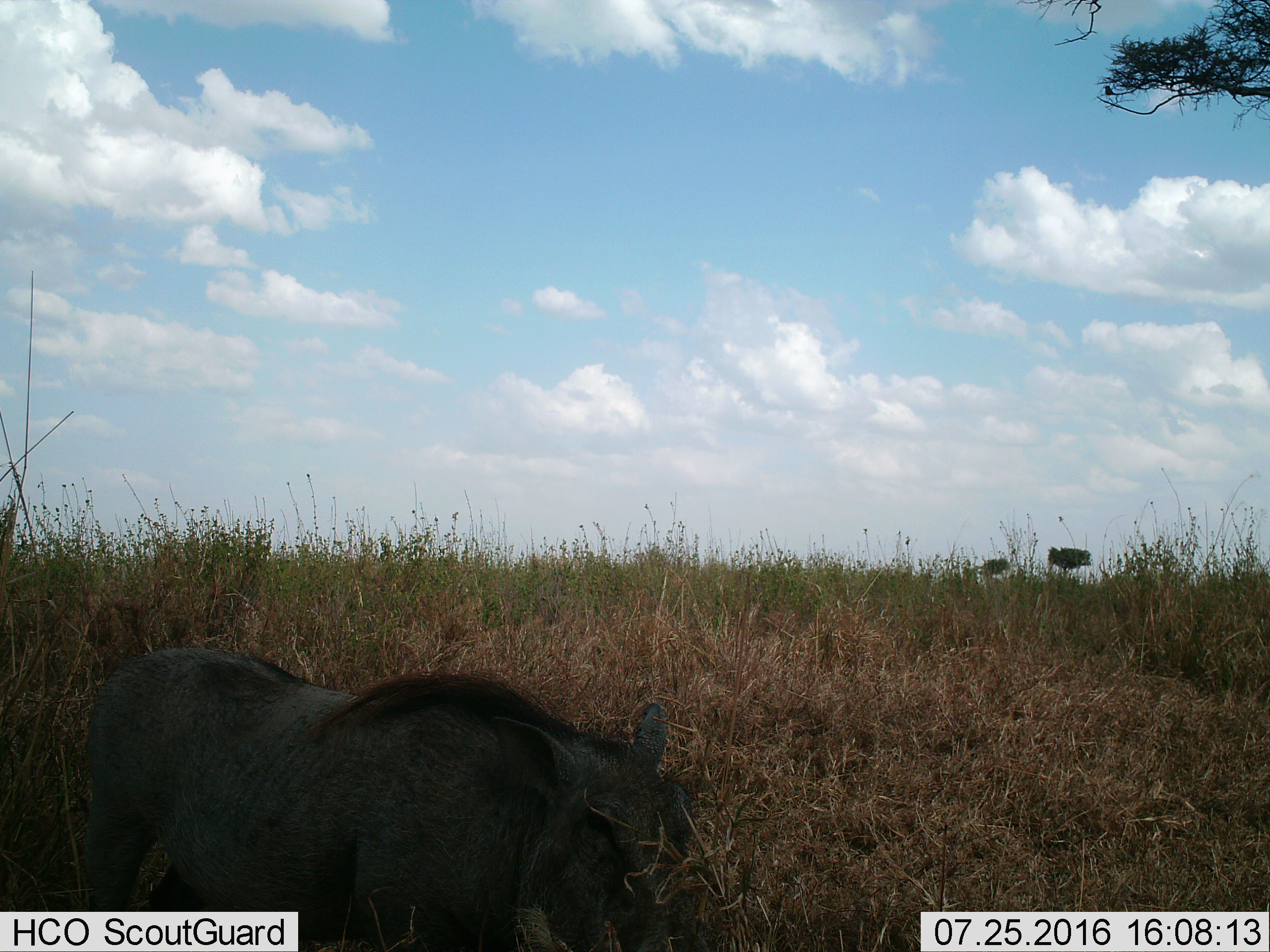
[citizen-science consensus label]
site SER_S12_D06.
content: unidentified animal